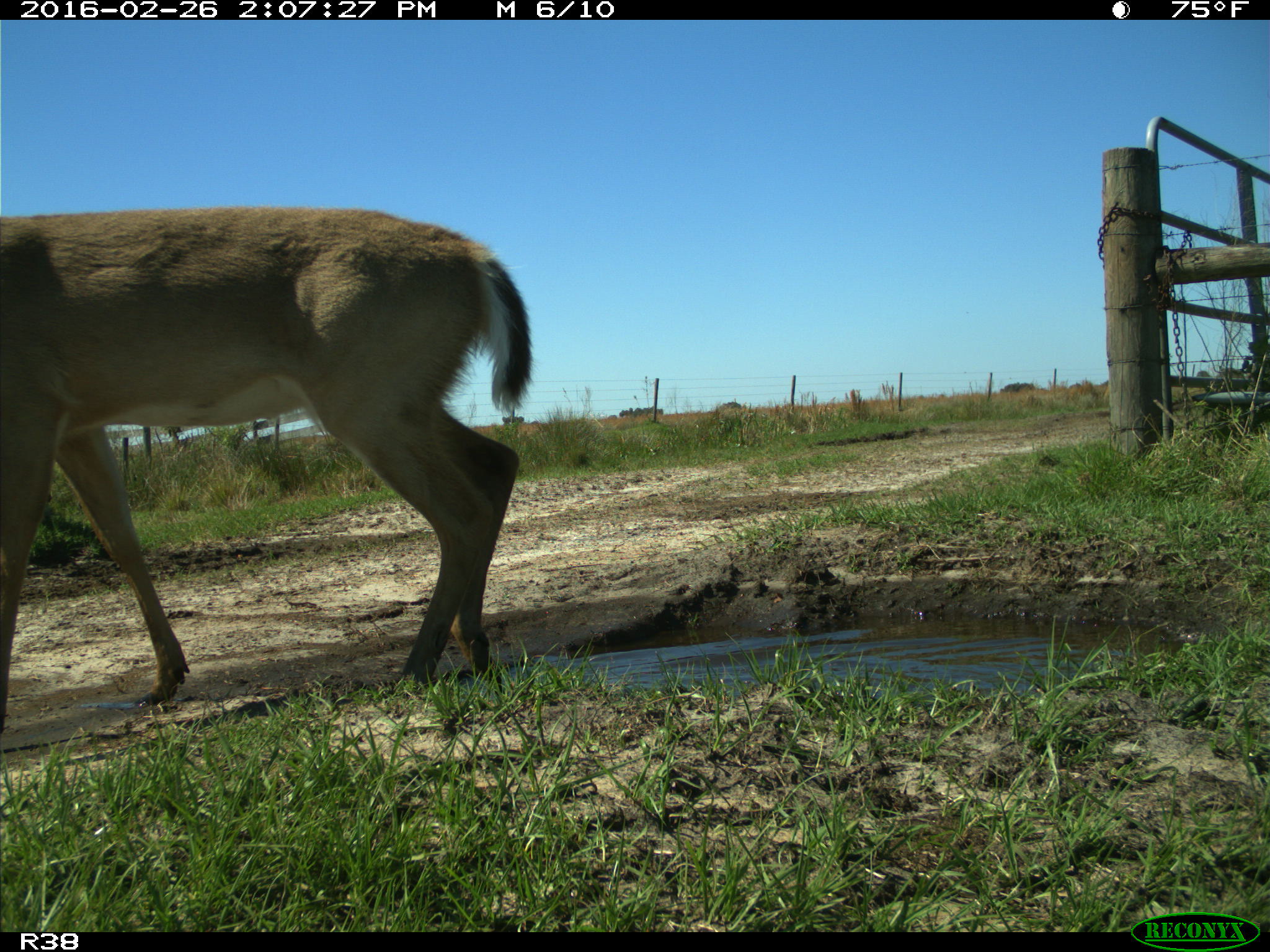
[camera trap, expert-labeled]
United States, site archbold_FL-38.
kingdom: Animalia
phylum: Chordata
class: Mammalia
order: Artiodactyla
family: Cervidae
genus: Odocoileus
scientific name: Odocoileus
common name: deer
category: unidentified deer